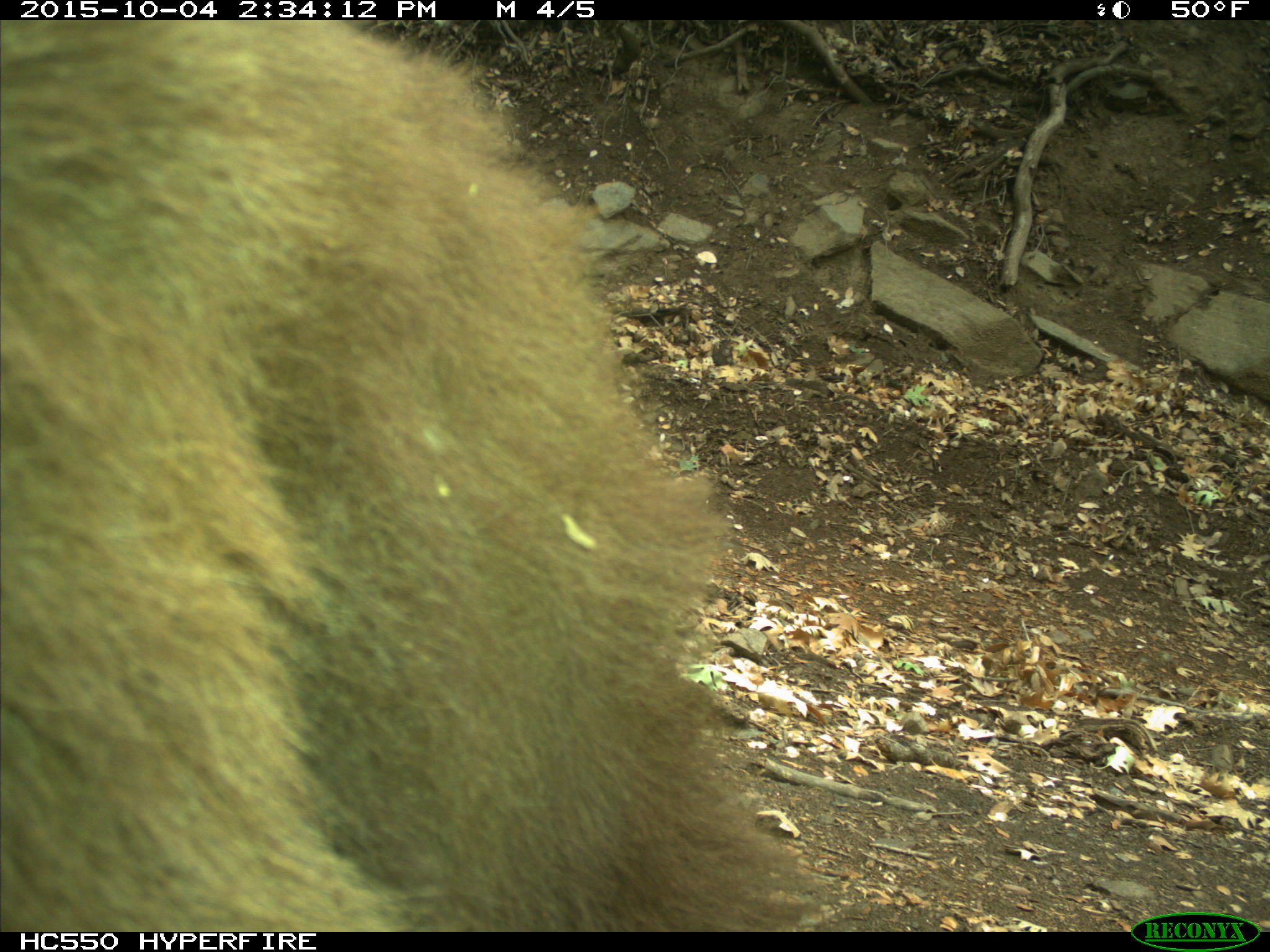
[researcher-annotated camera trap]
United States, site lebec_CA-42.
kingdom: Animalia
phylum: Chordata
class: Mammalia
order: Carnivora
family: Ursidae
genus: Ursus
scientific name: Ursus americanus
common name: american black bear